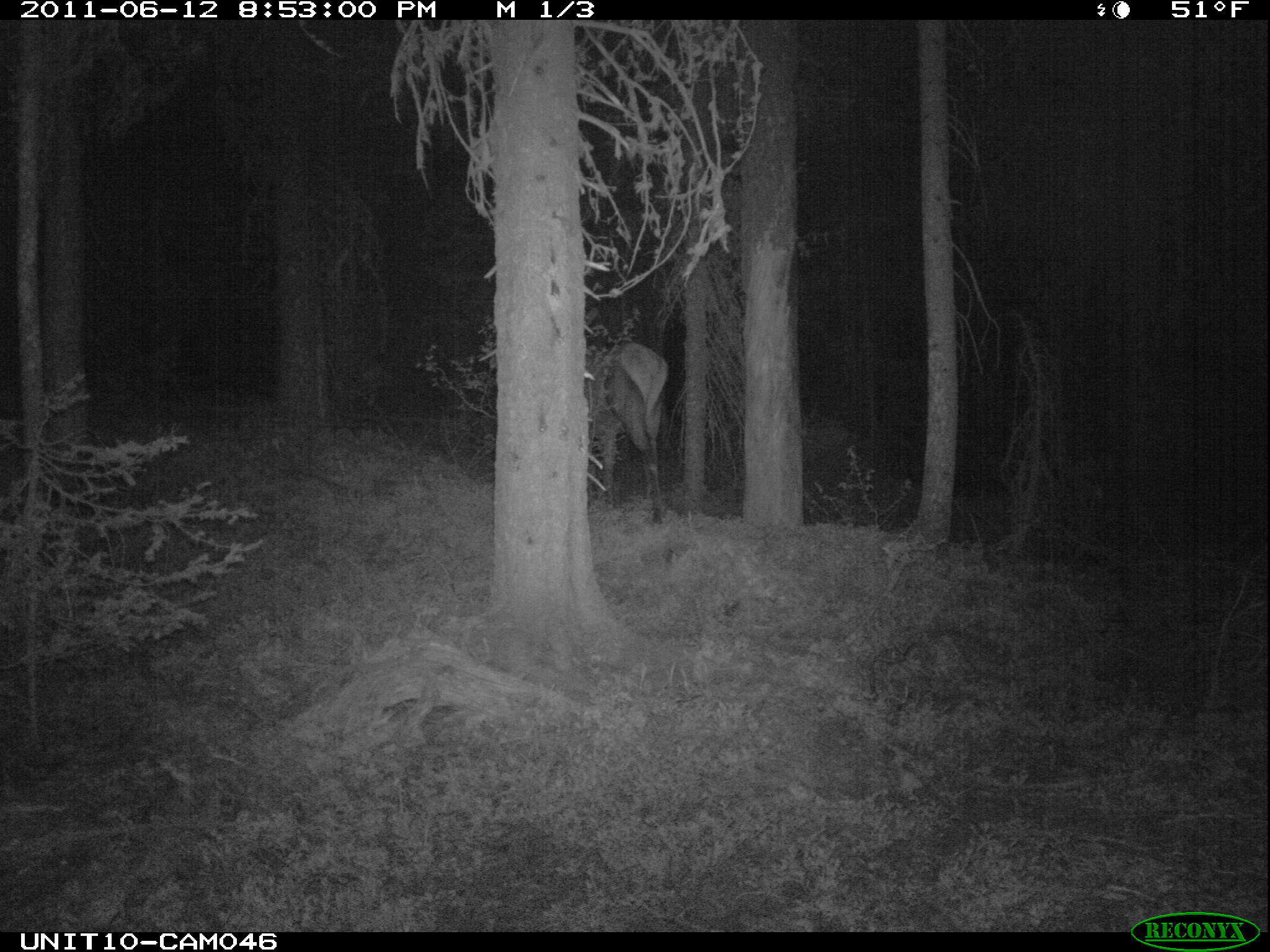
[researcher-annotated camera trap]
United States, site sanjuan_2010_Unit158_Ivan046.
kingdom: Animalia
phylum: Chordata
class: Mammalia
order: Artiodactyla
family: Cervidae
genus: Cervus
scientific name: Cervus elaphus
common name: red deer